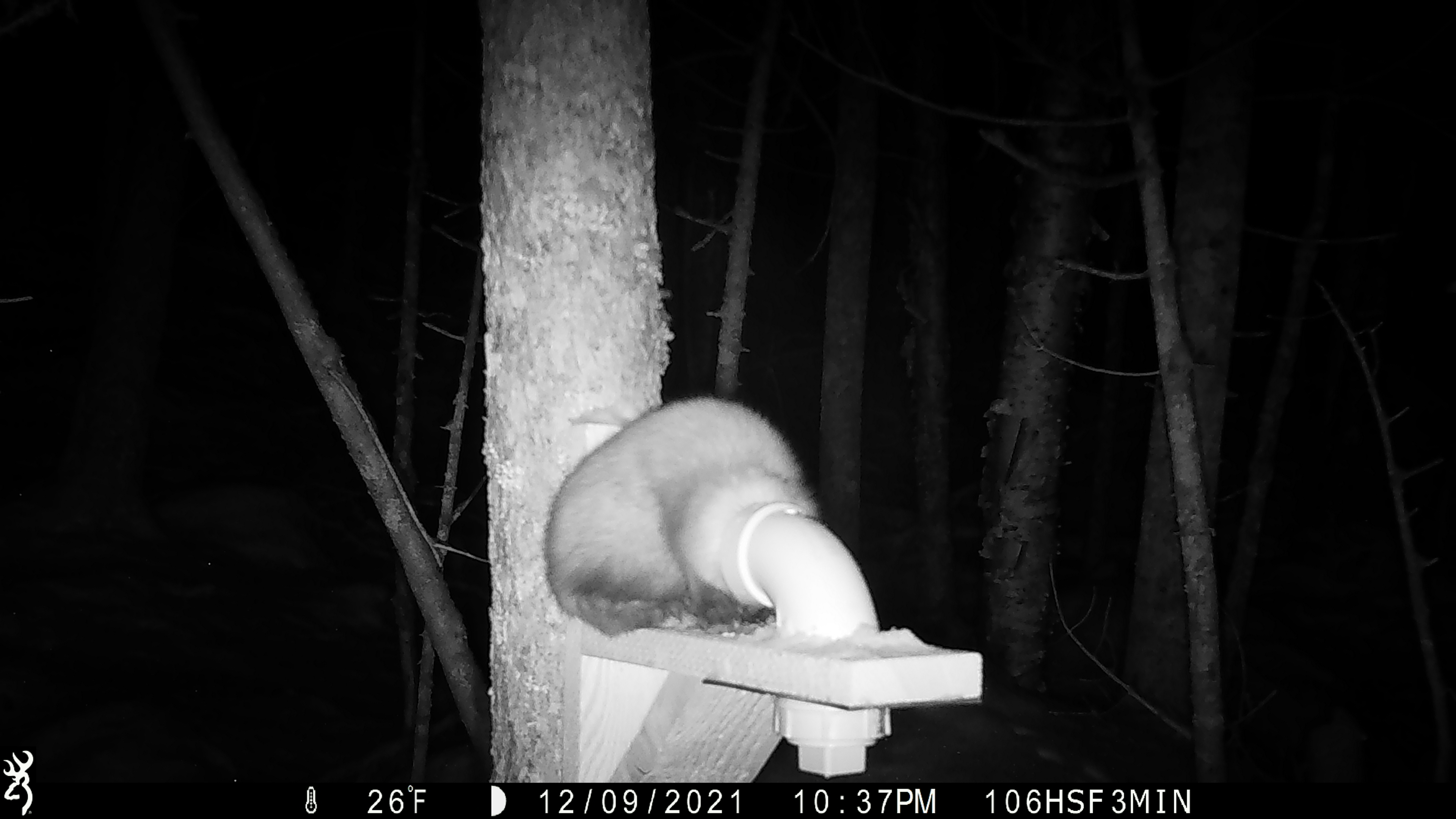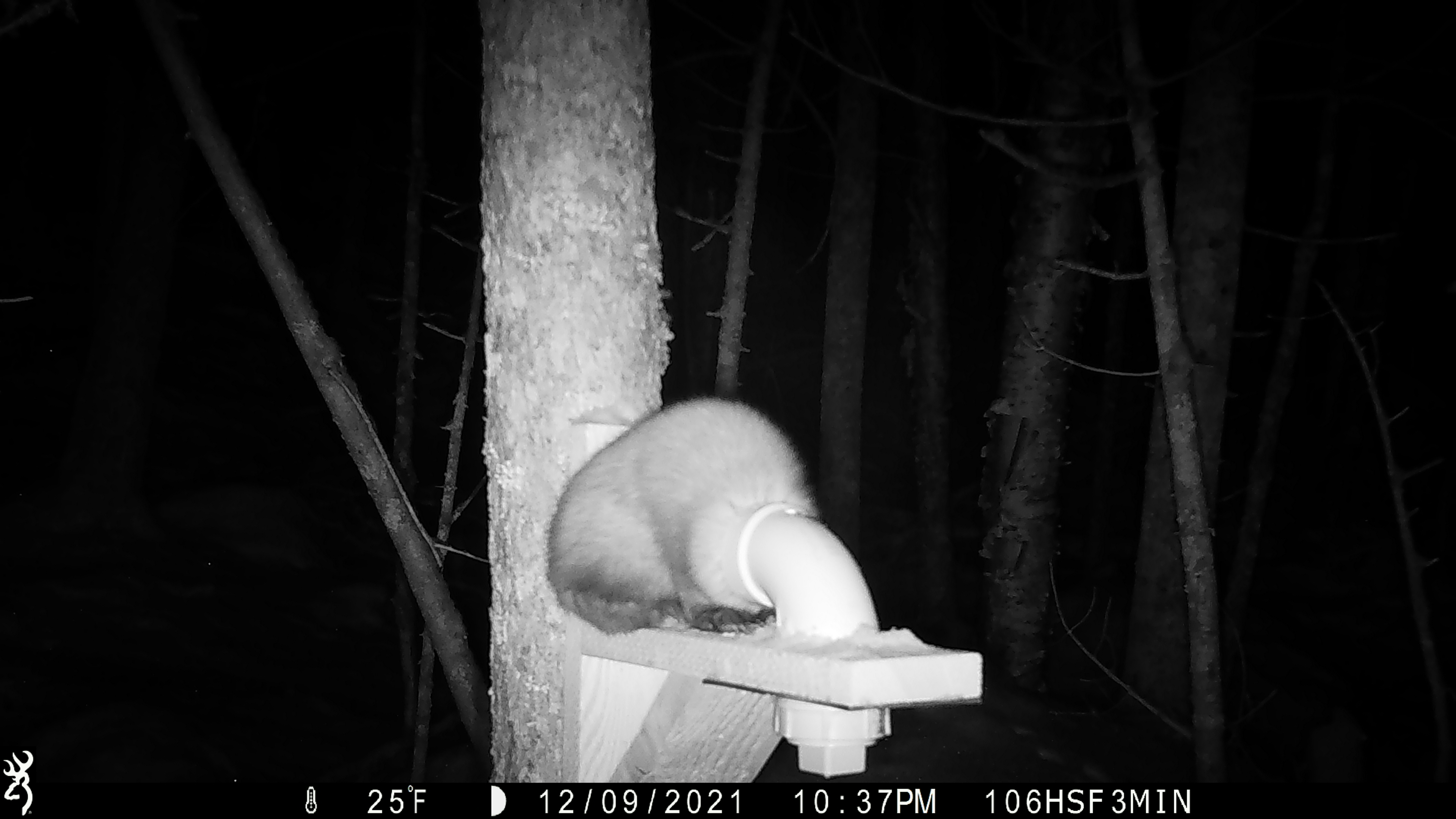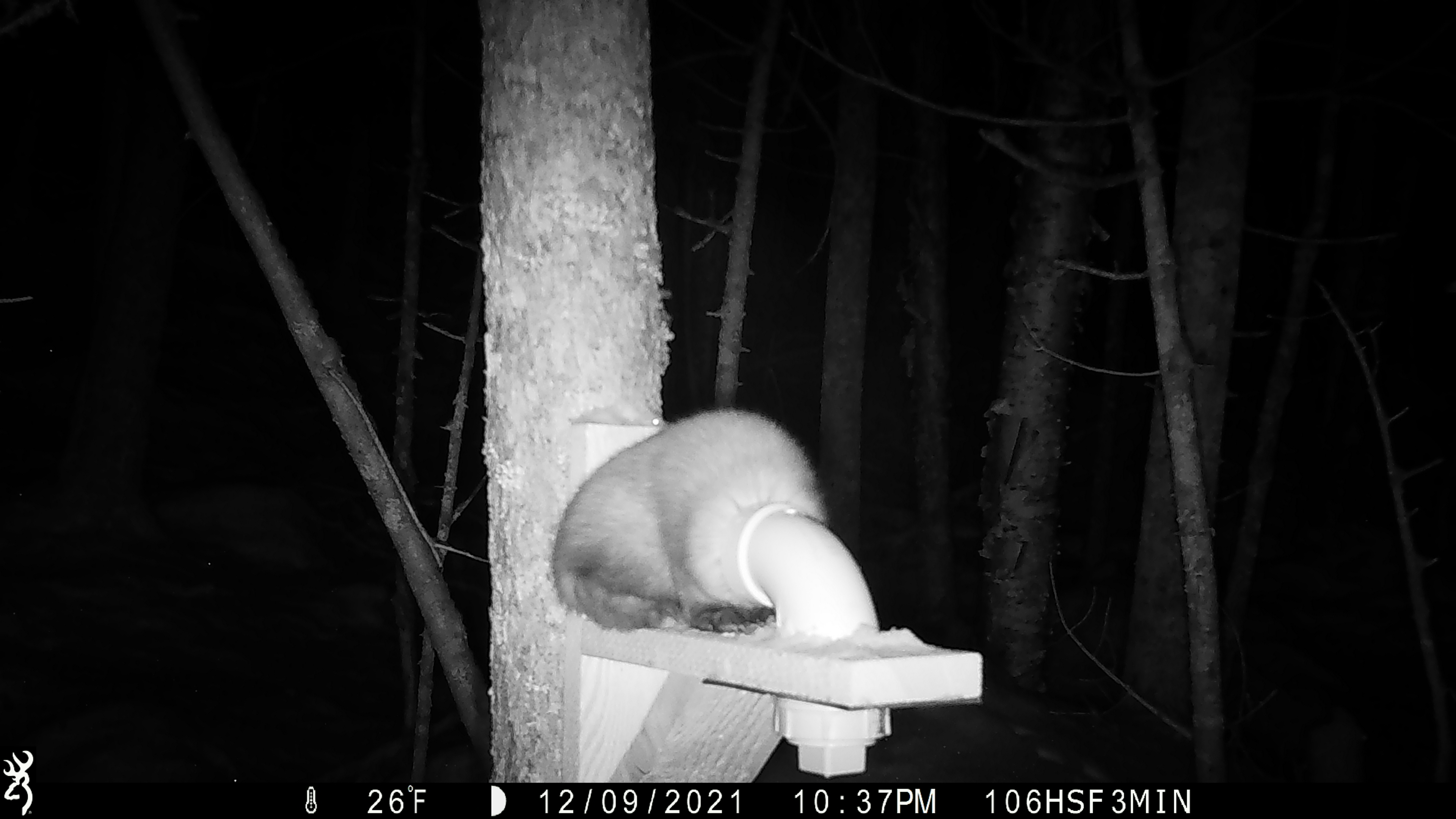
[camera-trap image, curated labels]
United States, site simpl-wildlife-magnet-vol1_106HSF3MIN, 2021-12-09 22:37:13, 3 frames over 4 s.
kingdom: Animalia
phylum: Chordata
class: Mammalia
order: Carnivora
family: Mustelidae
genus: Martes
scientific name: Martes americana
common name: american marten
American marten (Martes americana).